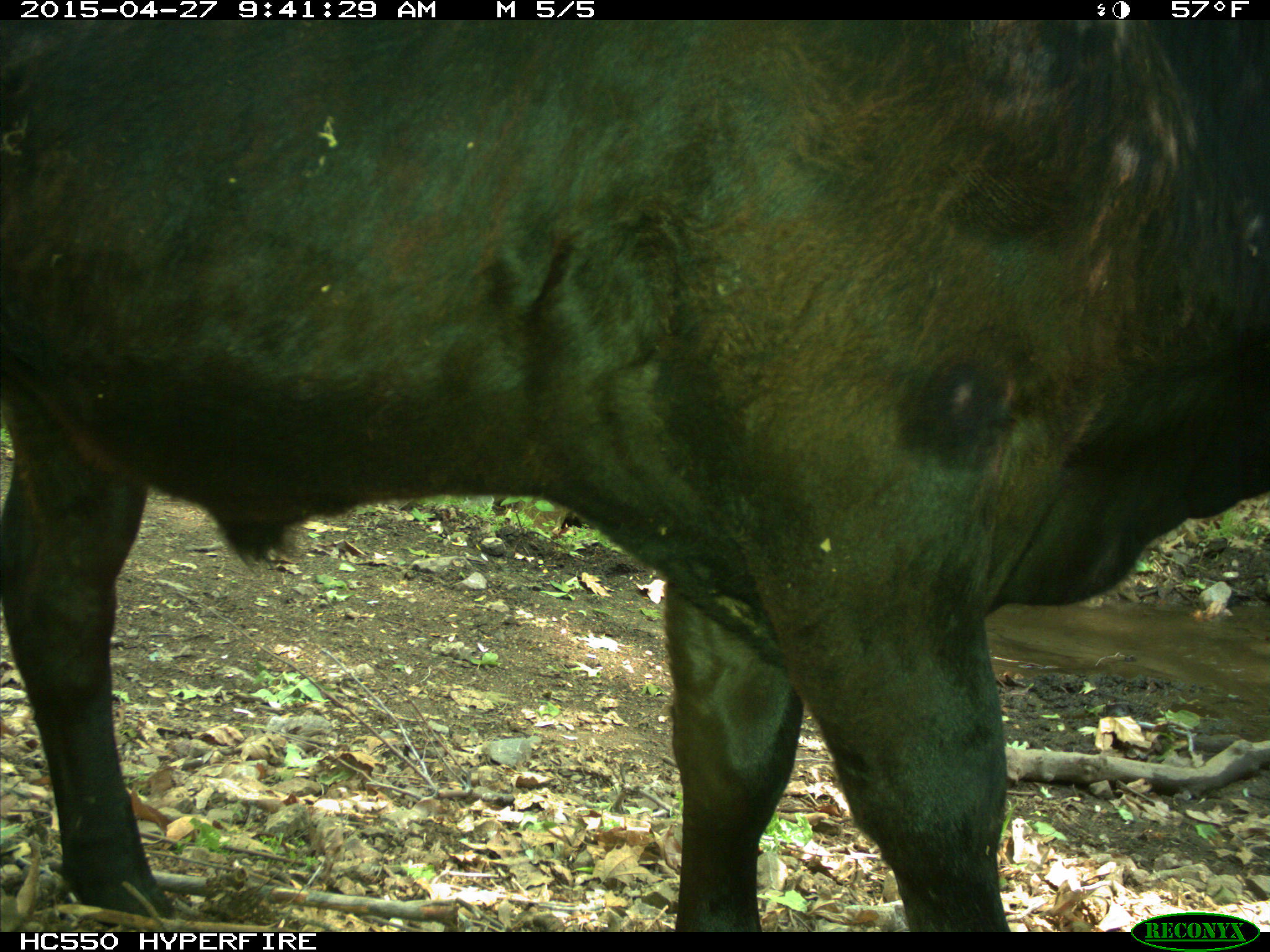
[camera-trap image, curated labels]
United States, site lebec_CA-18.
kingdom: Animalia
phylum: Chordata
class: Mammalia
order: Artiodactyla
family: Bovidae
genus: Bos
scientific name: Bos taurus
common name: domestic cow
Bos taurus (domestic cow).